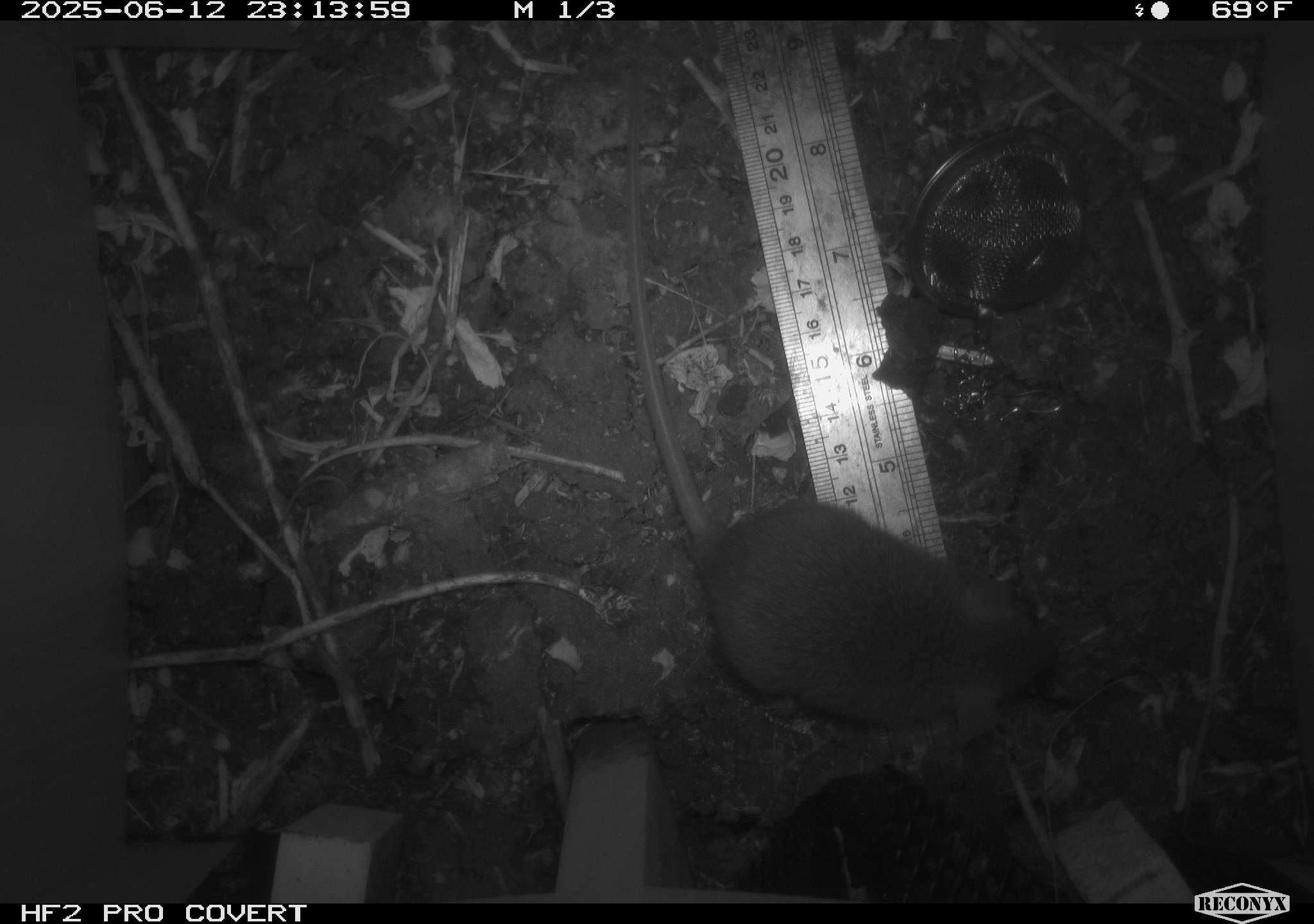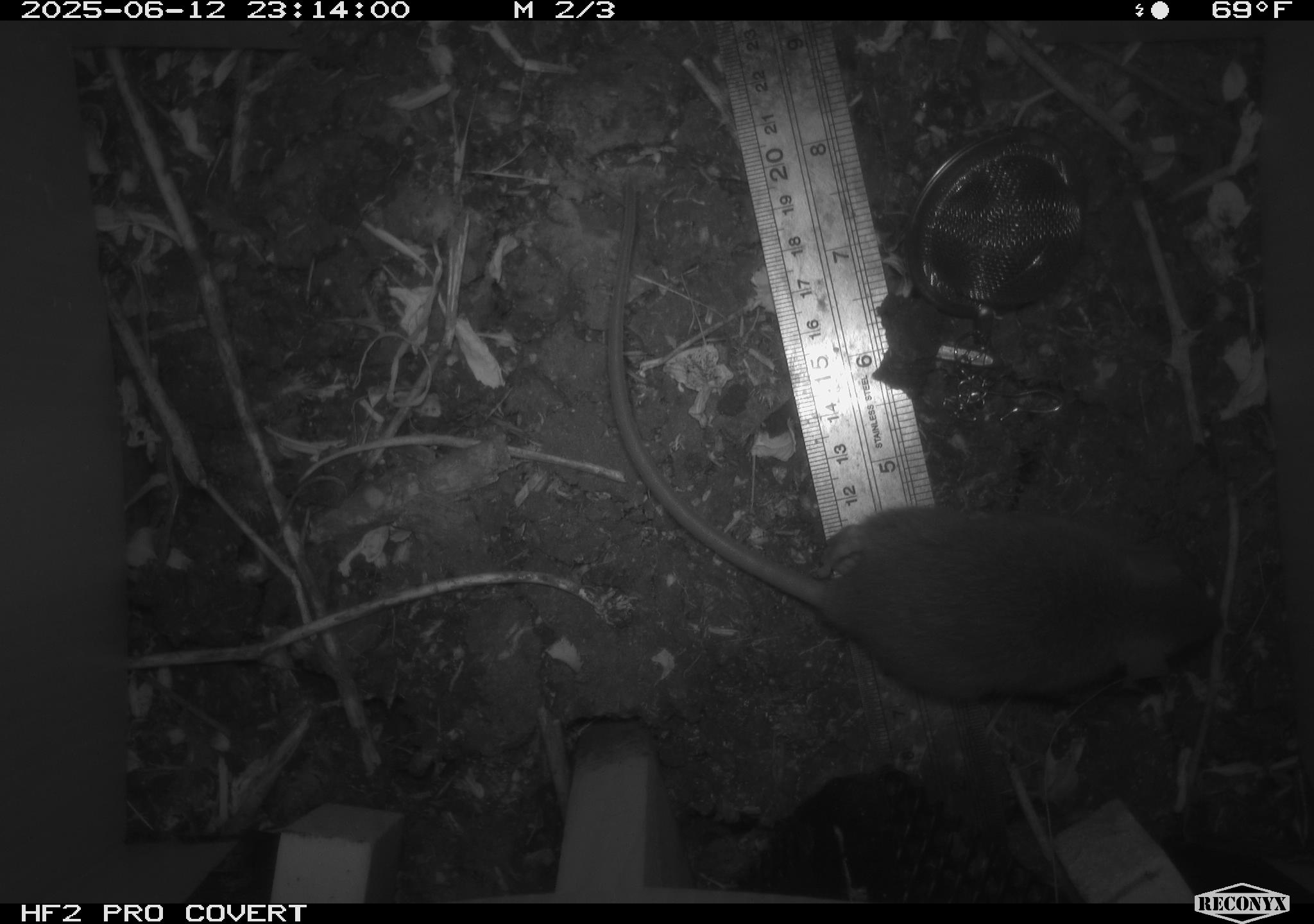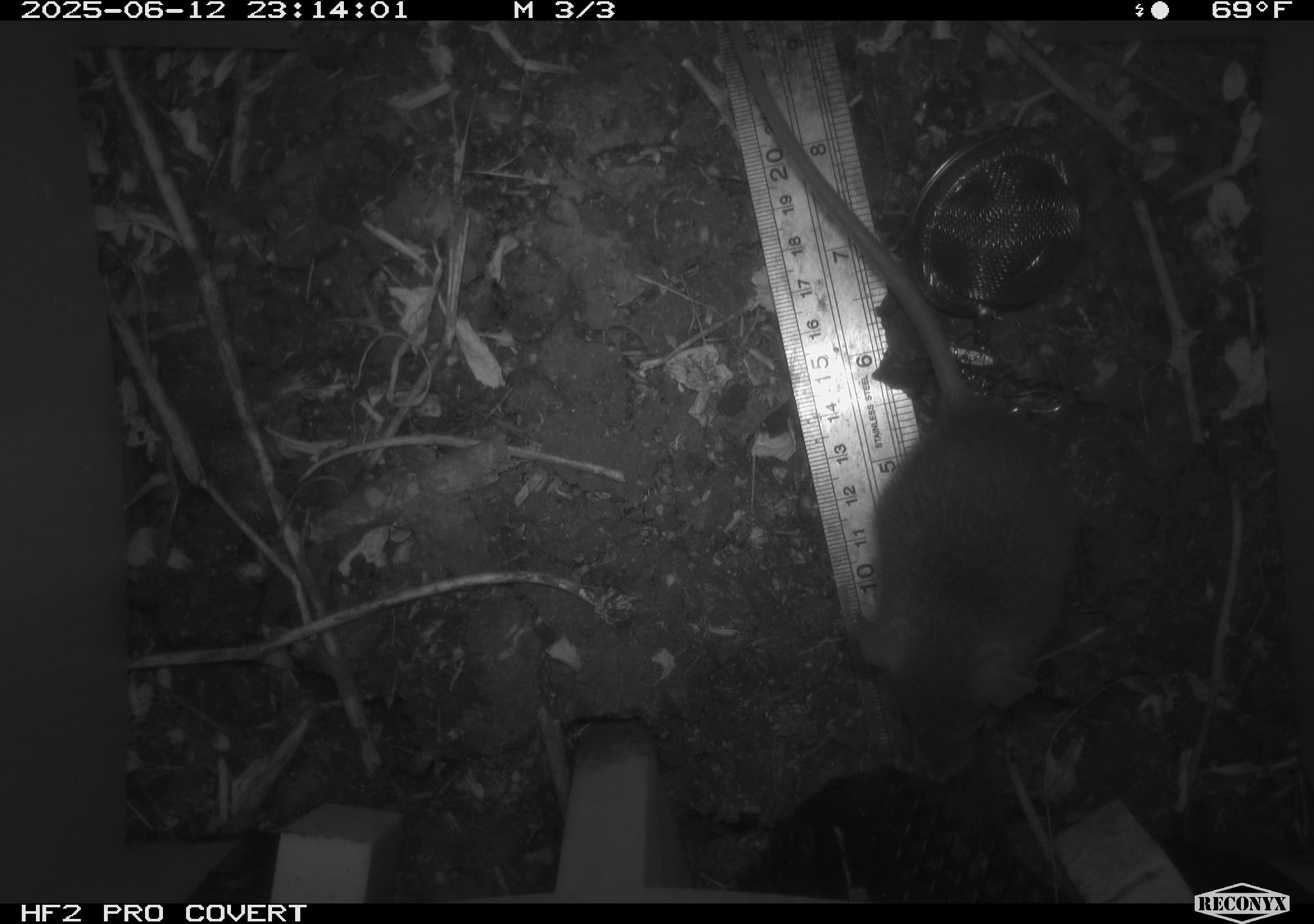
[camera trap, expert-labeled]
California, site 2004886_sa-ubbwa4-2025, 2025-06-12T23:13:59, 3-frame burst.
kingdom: Animalia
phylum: Chordata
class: Mammalia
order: Rodentia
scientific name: Rodentia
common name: rodent